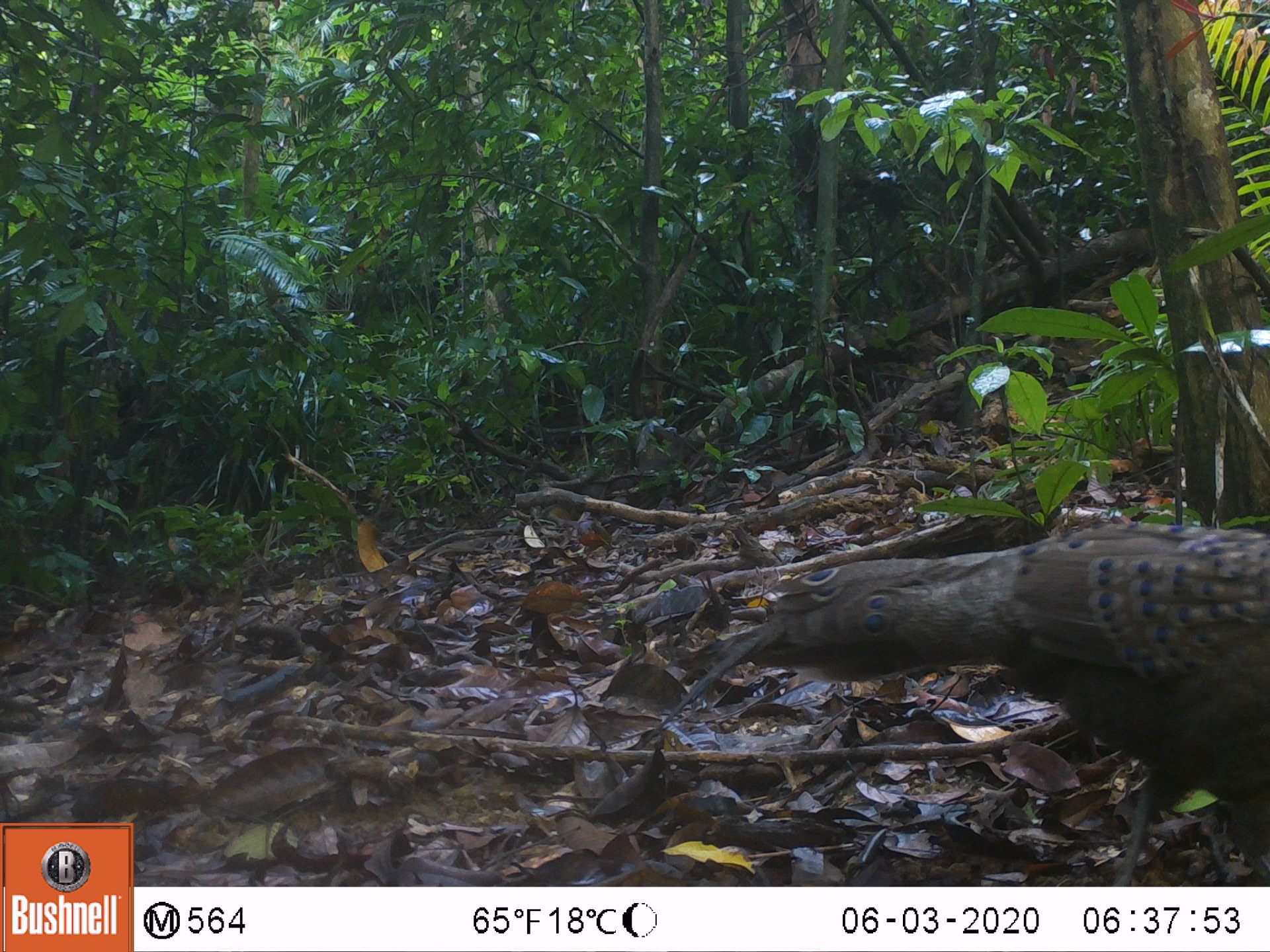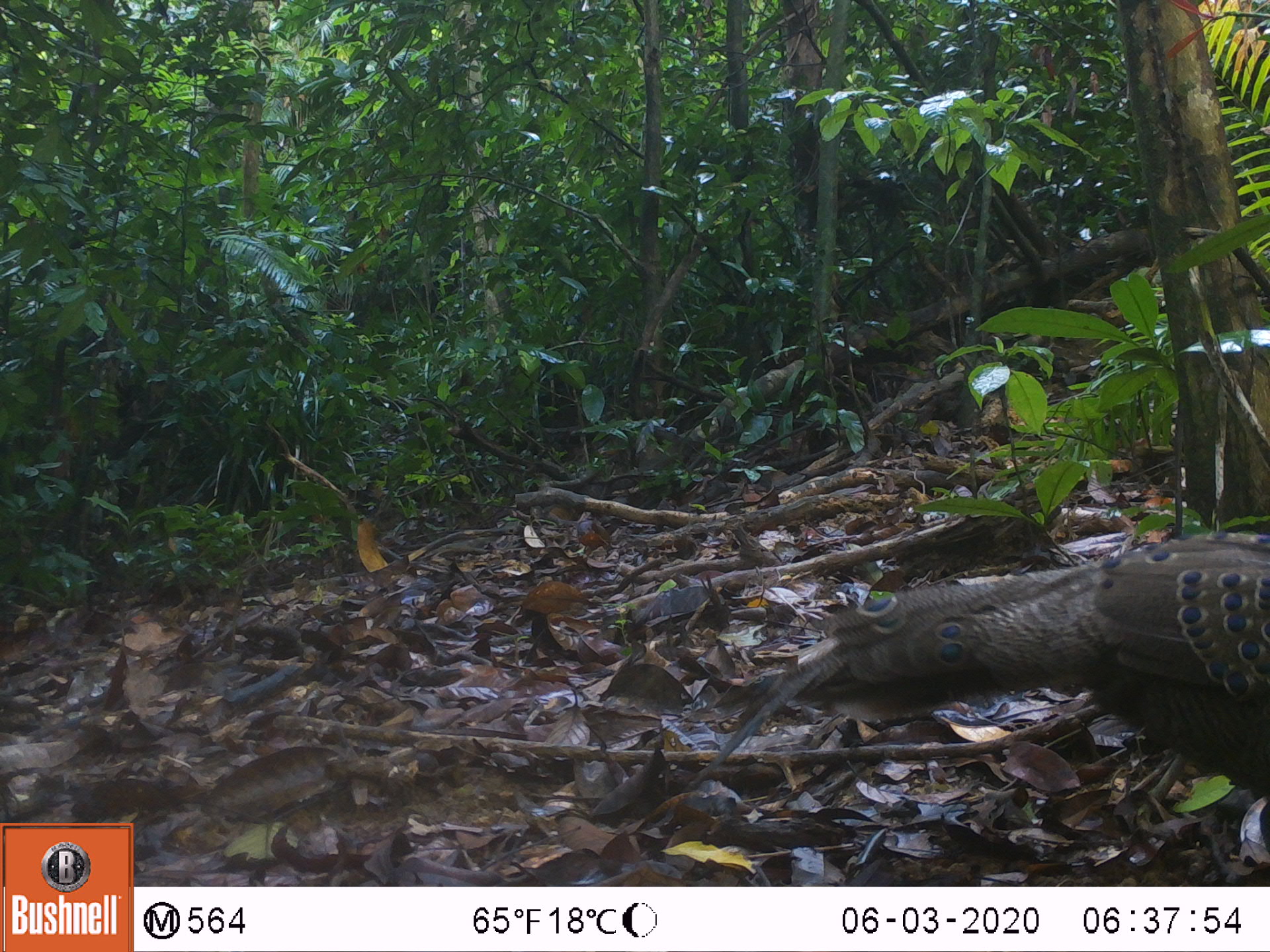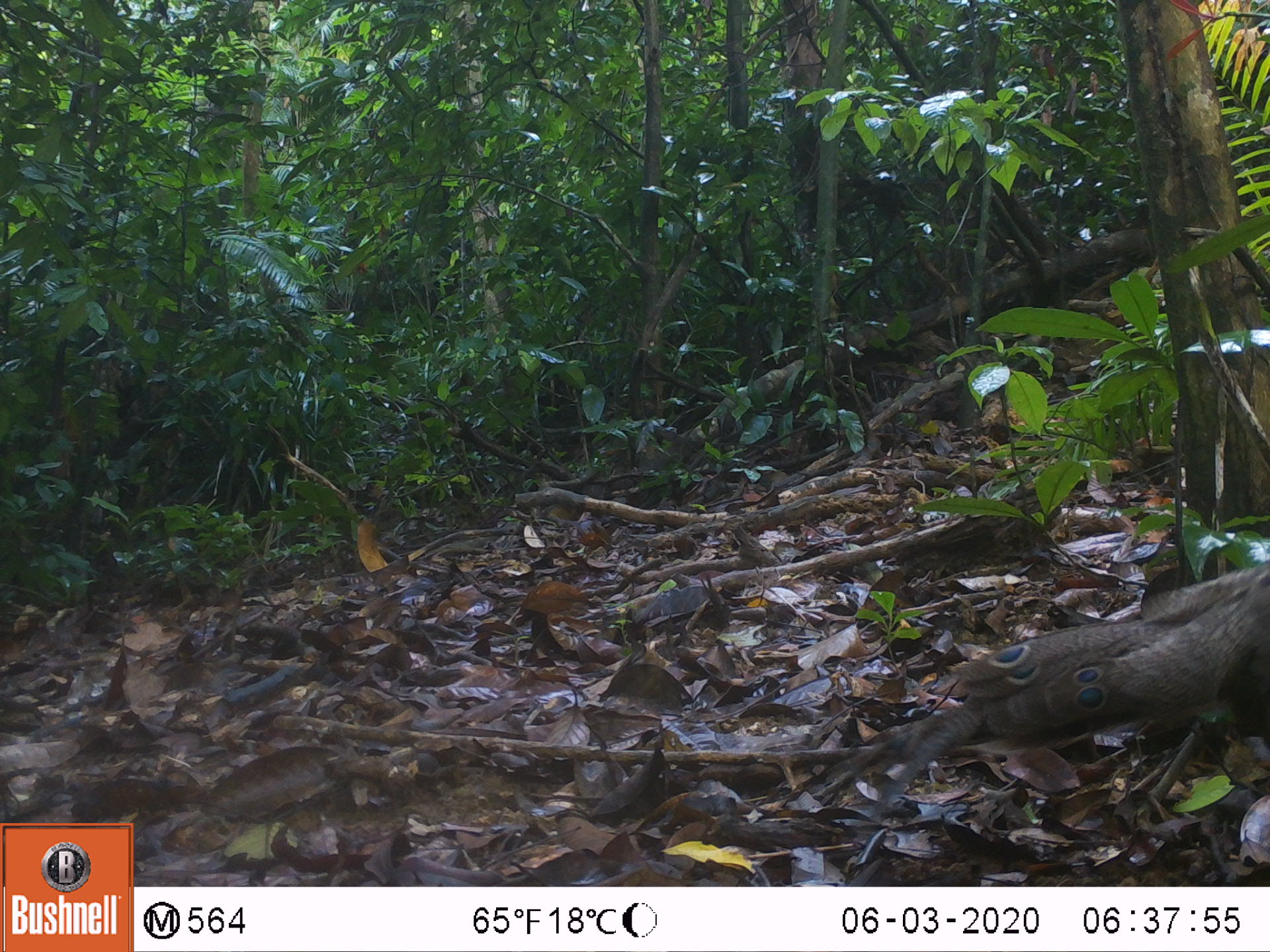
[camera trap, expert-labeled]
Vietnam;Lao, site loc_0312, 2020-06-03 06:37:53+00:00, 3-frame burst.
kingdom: Animalia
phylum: Chordata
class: Aves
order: Galliformes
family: Phasianidae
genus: Polyplectron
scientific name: Polyplectron bicalcaratum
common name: gray peacock-pheasant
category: grey peacock pheasant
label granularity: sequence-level